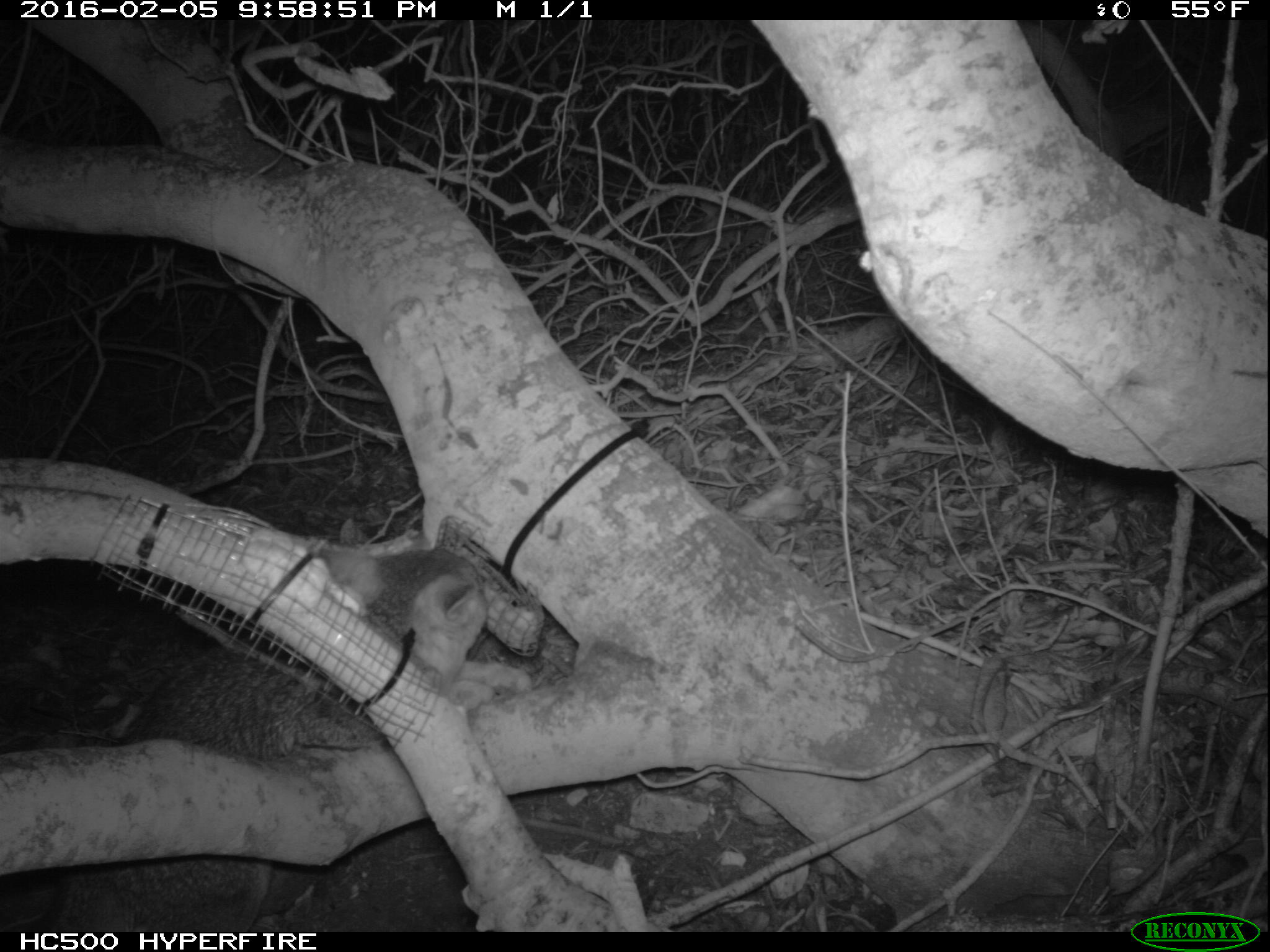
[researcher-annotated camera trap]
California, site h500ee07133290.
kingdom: Animalia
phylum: Chordata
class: Mammalia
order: Carnivora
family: Canidae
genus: Urocyon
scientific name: Urocyon littoralis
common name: island fox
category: fox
Fox (island fox) (Urocyon littoralis).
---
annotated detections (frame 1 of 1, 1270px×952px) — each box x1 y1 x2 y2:
fox: 45 550 531 932